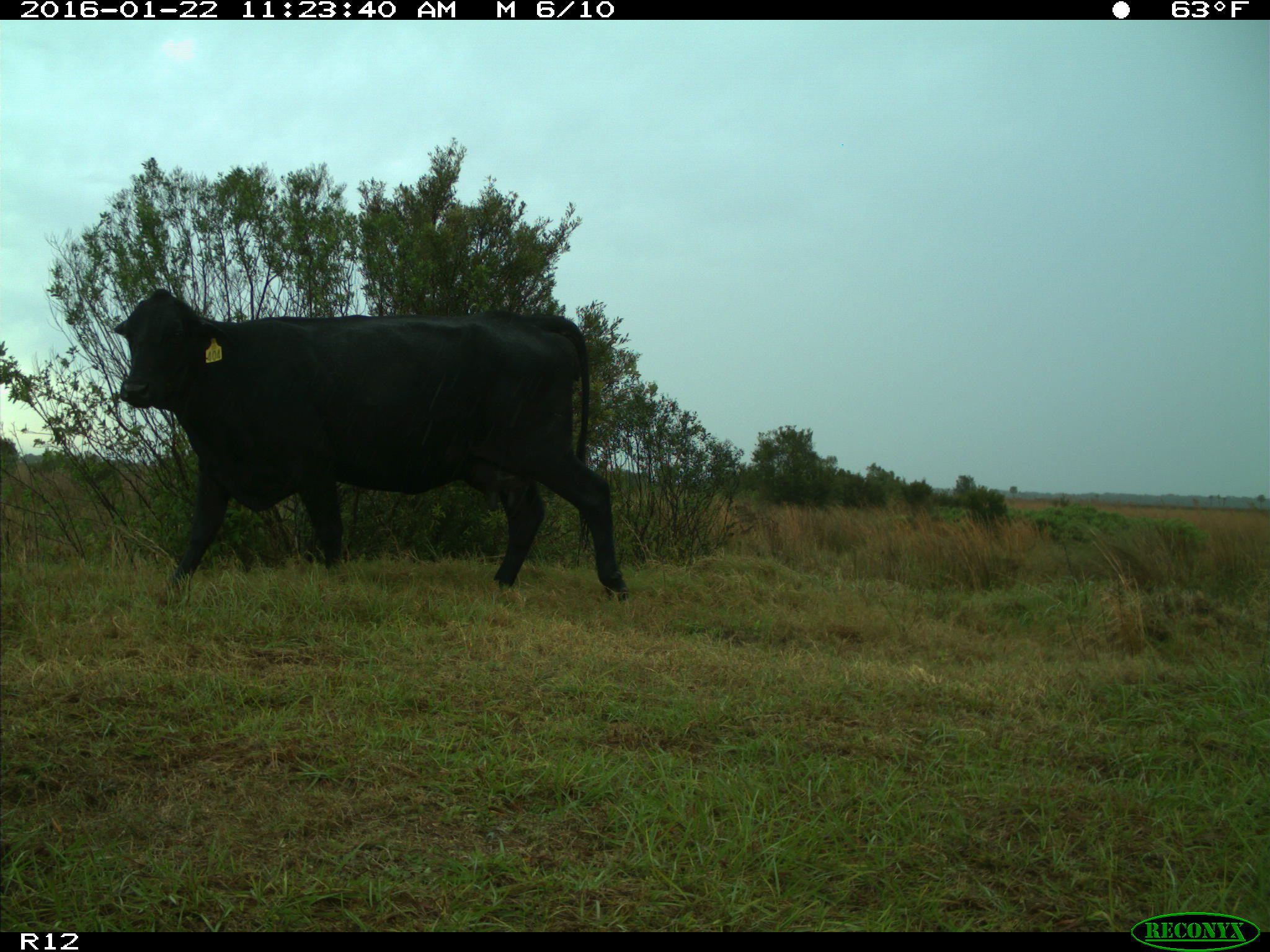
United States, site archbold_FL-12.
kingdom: Animalia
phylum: Chordata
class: Mammalia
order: Artiodactyla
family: Bovidae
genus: Bos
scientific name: Bos taurus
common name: domestic cow